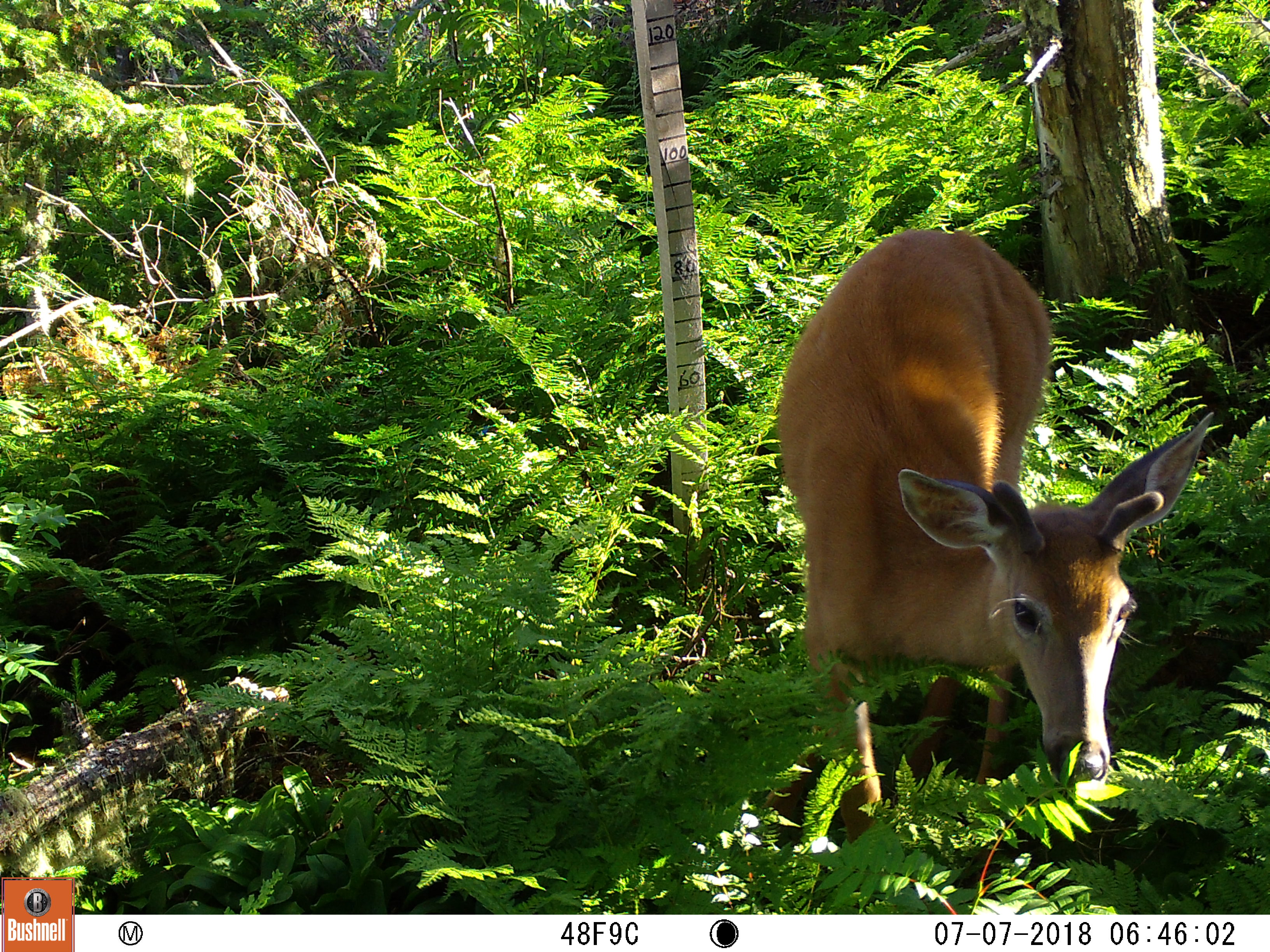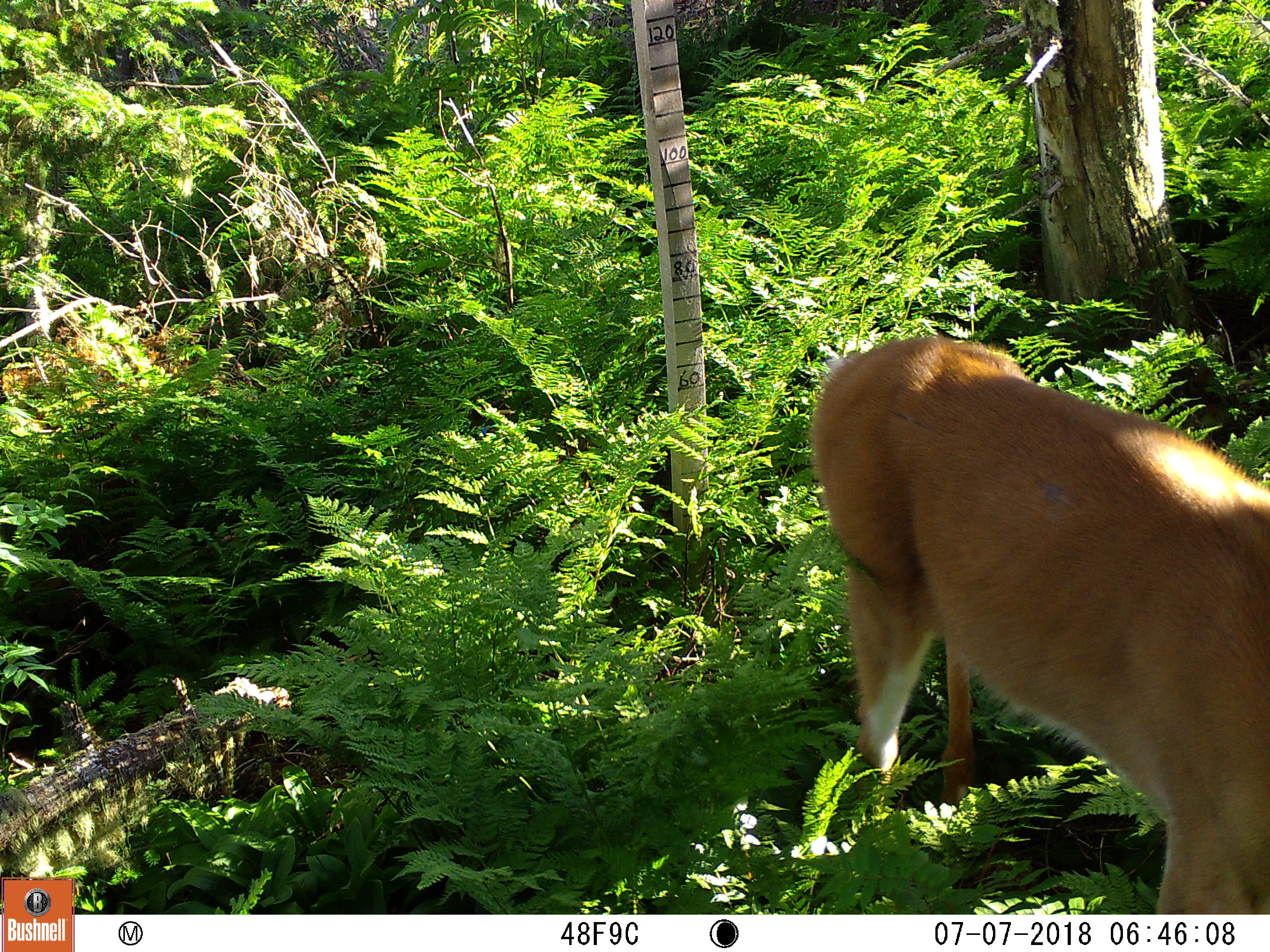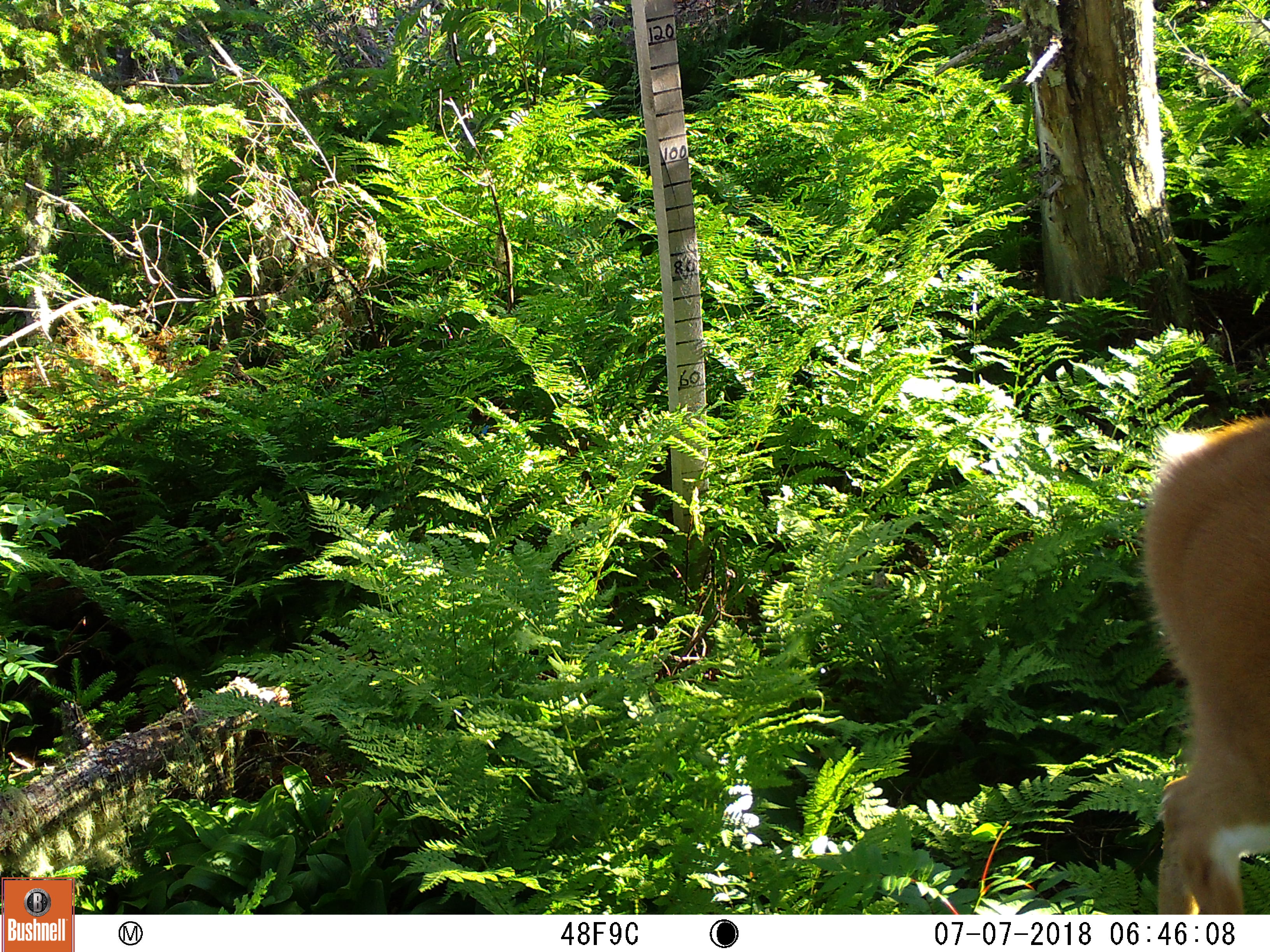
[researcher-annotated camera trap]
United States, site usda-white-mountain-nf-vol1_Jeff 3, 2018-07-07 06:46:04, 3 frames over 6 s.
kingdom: Animalia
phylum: Chordata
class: Mammalia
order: Artiodactyla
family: Cervidae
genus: Odocoileus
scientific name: Odocoileus virginianus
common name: white-tailed deer